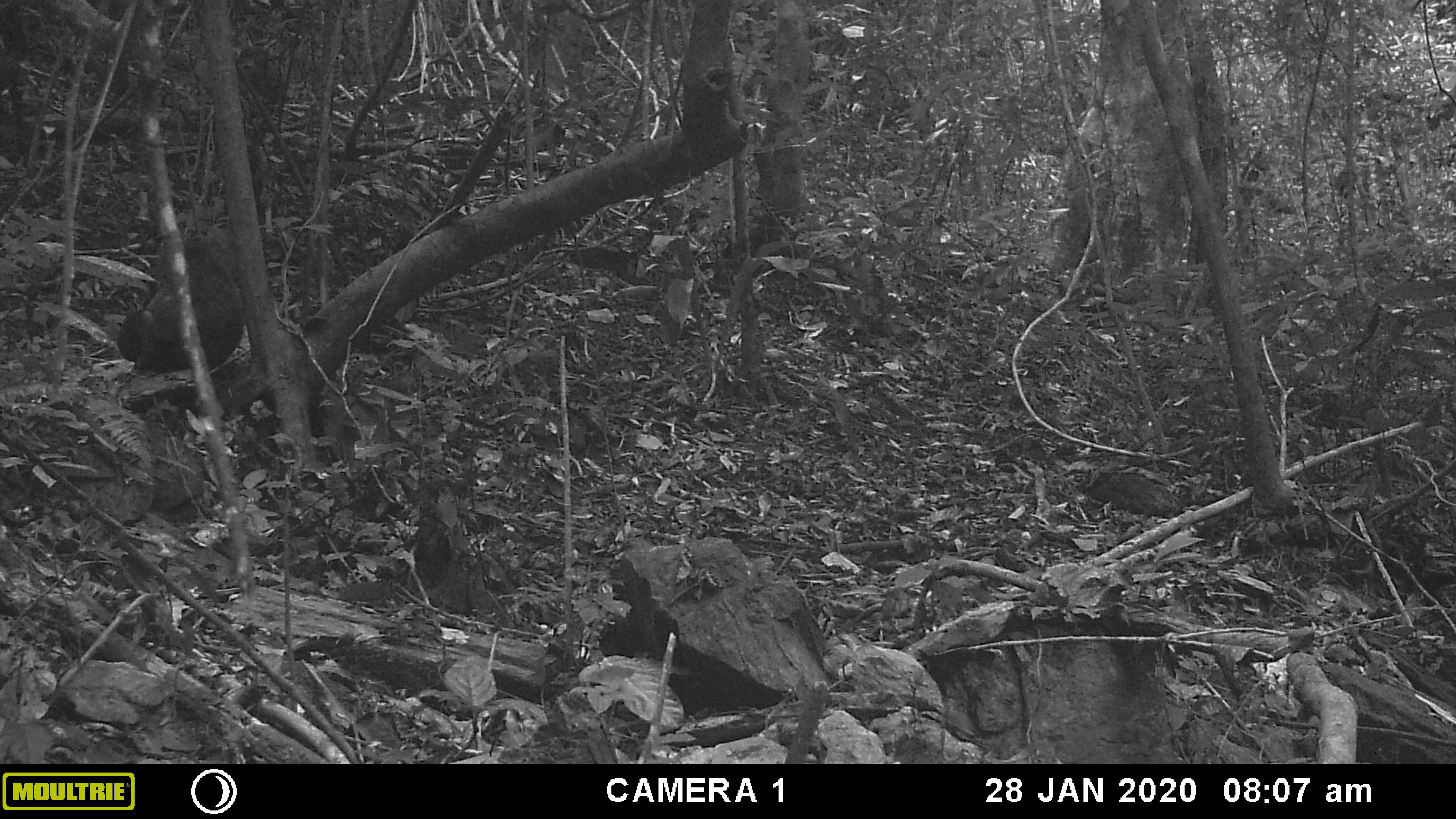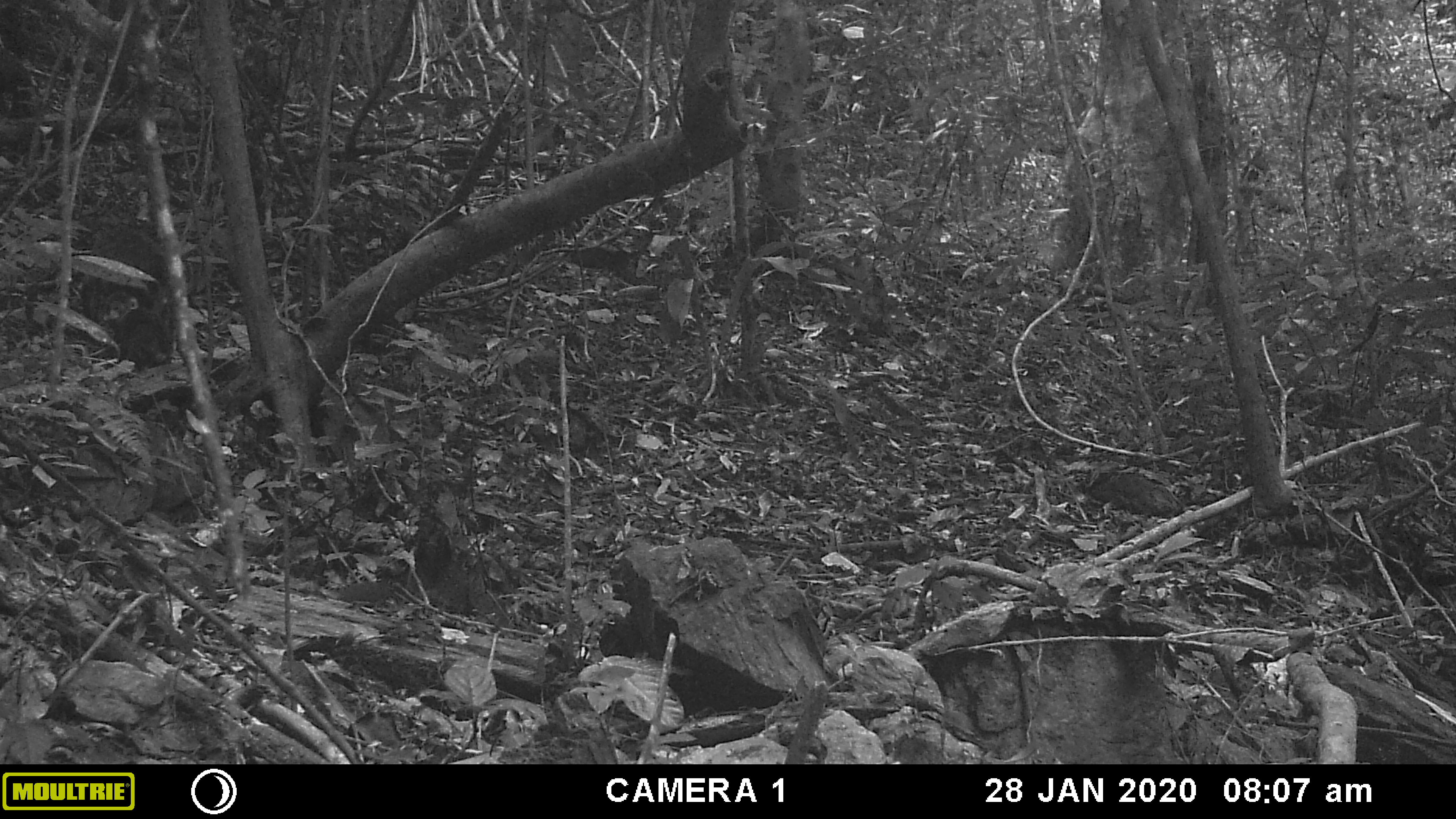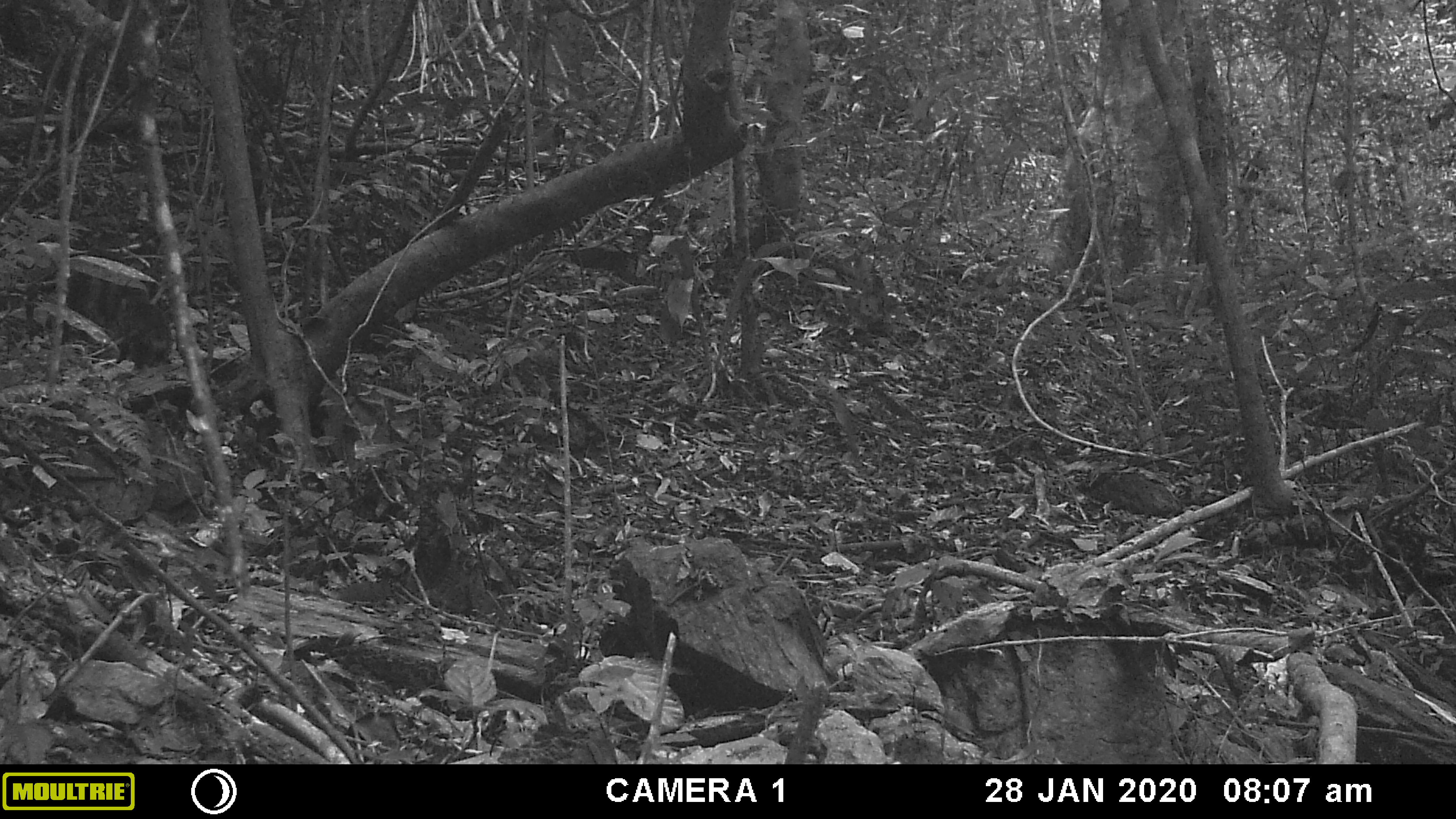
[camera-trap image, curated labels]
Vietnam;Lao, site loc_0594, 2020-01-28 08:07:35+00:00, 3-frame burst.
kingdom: Animalia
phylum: Chordata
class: Mammalia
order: Primates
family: Cercopithecidae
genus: Macaca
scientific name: Macaca arctoides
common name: stump-tailed macaque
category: stump tailed macaque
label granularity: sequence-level